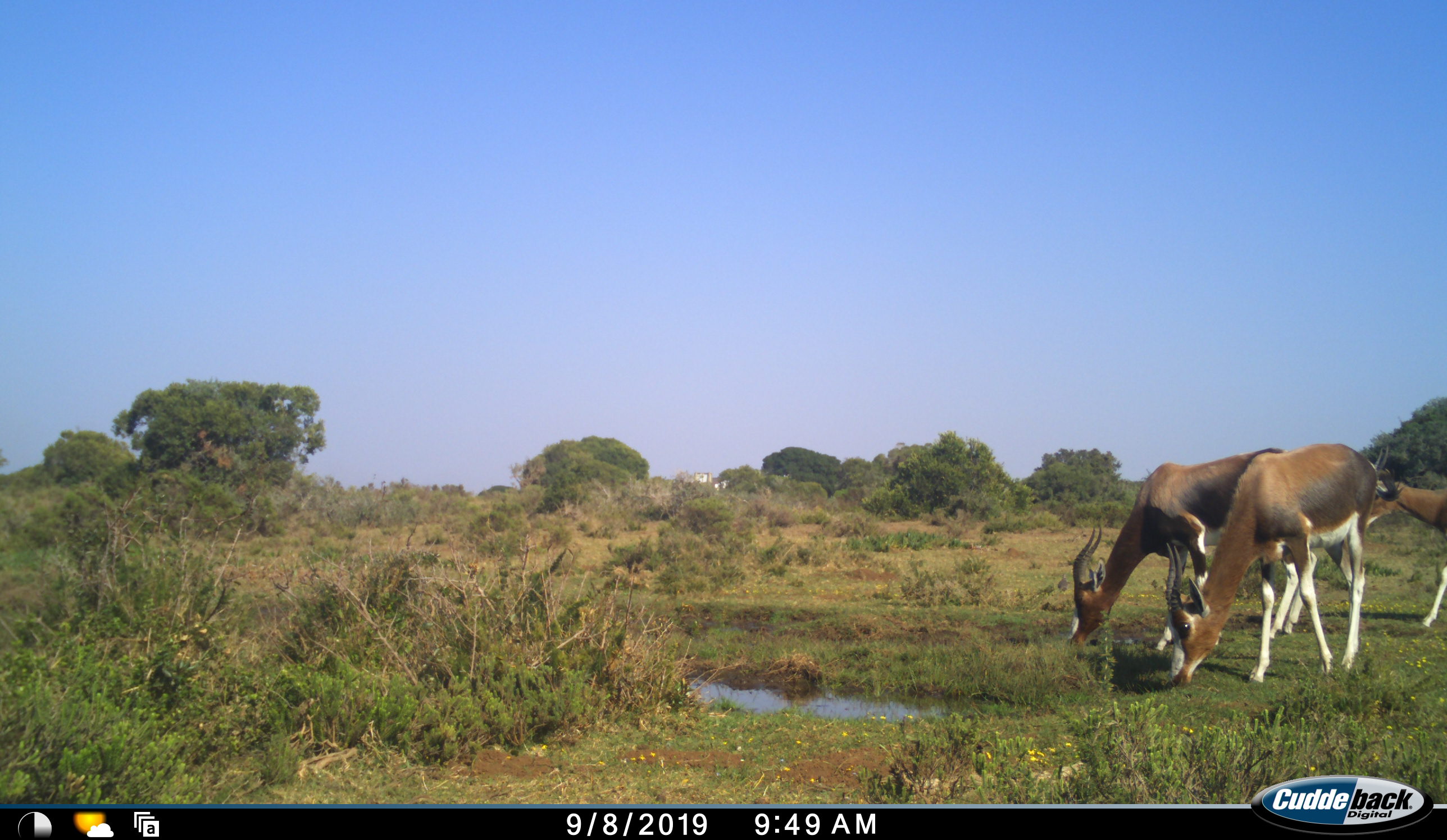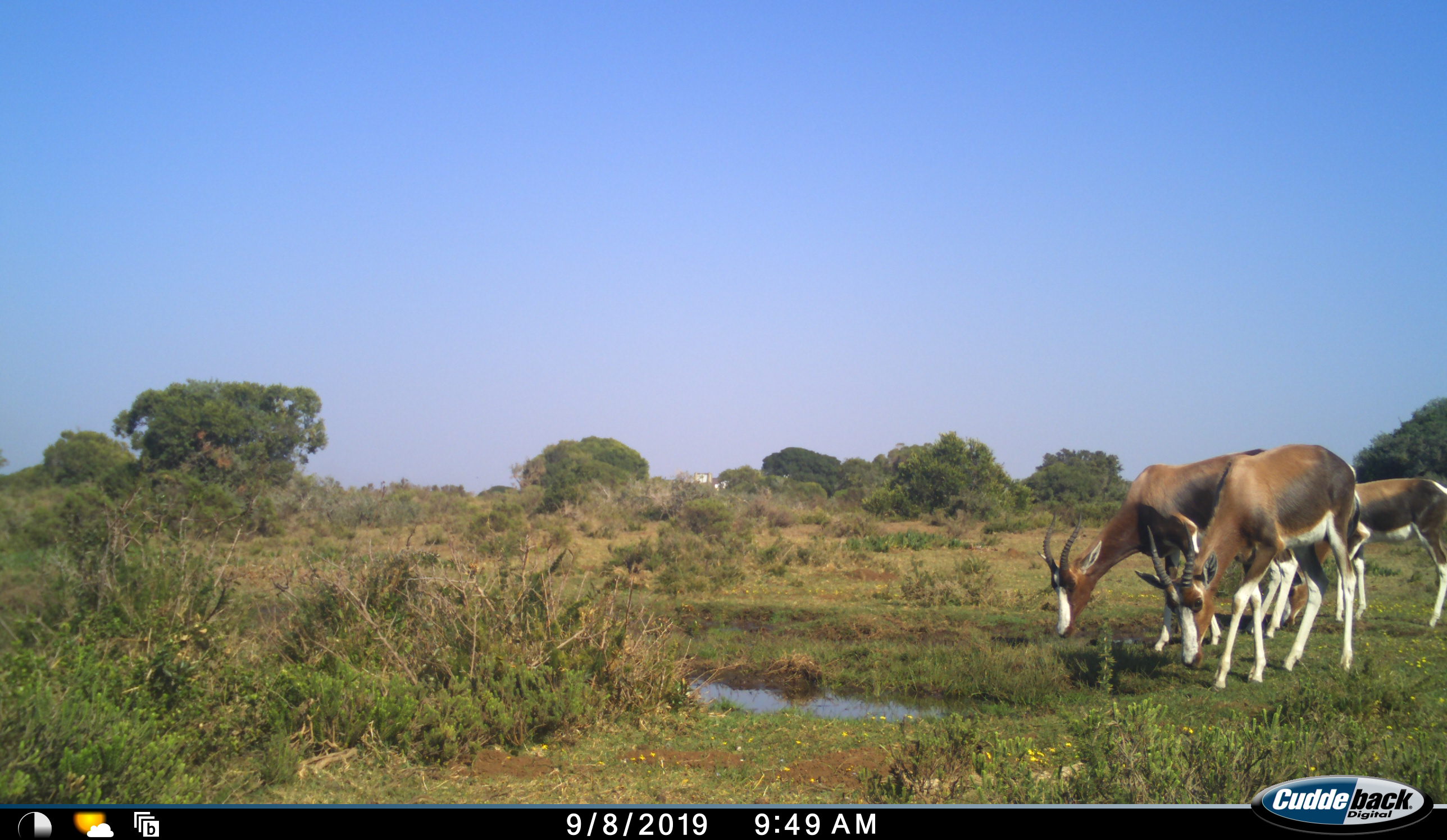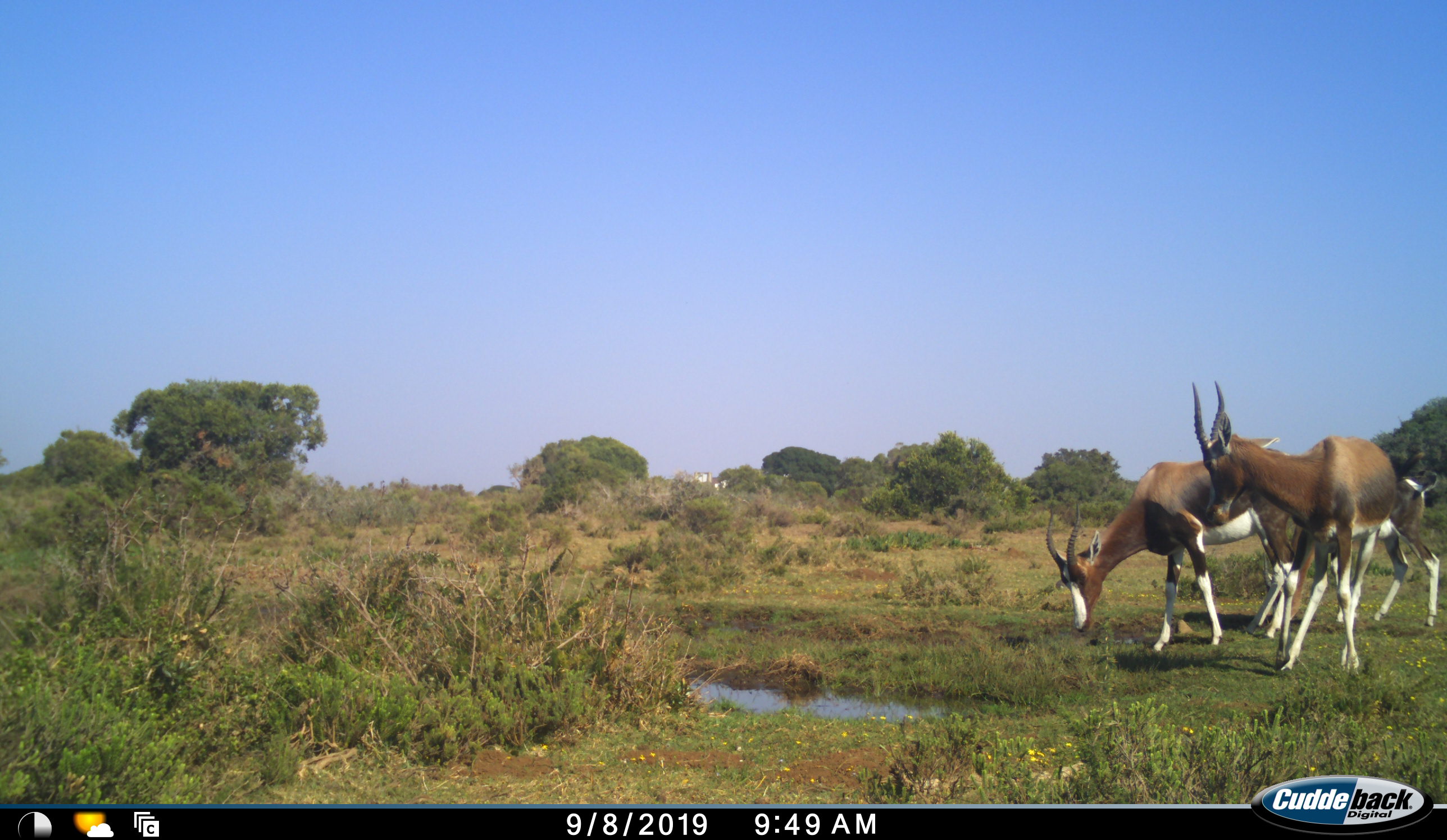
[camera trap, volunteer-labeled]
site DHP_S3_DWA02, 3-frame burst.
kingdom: Animalia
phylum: Chordata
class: Mammalia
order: Artiodactyla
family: Bovidae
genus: Damaliscus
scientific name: Damaliscus pygargus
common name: bontebok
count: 3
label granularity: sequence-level